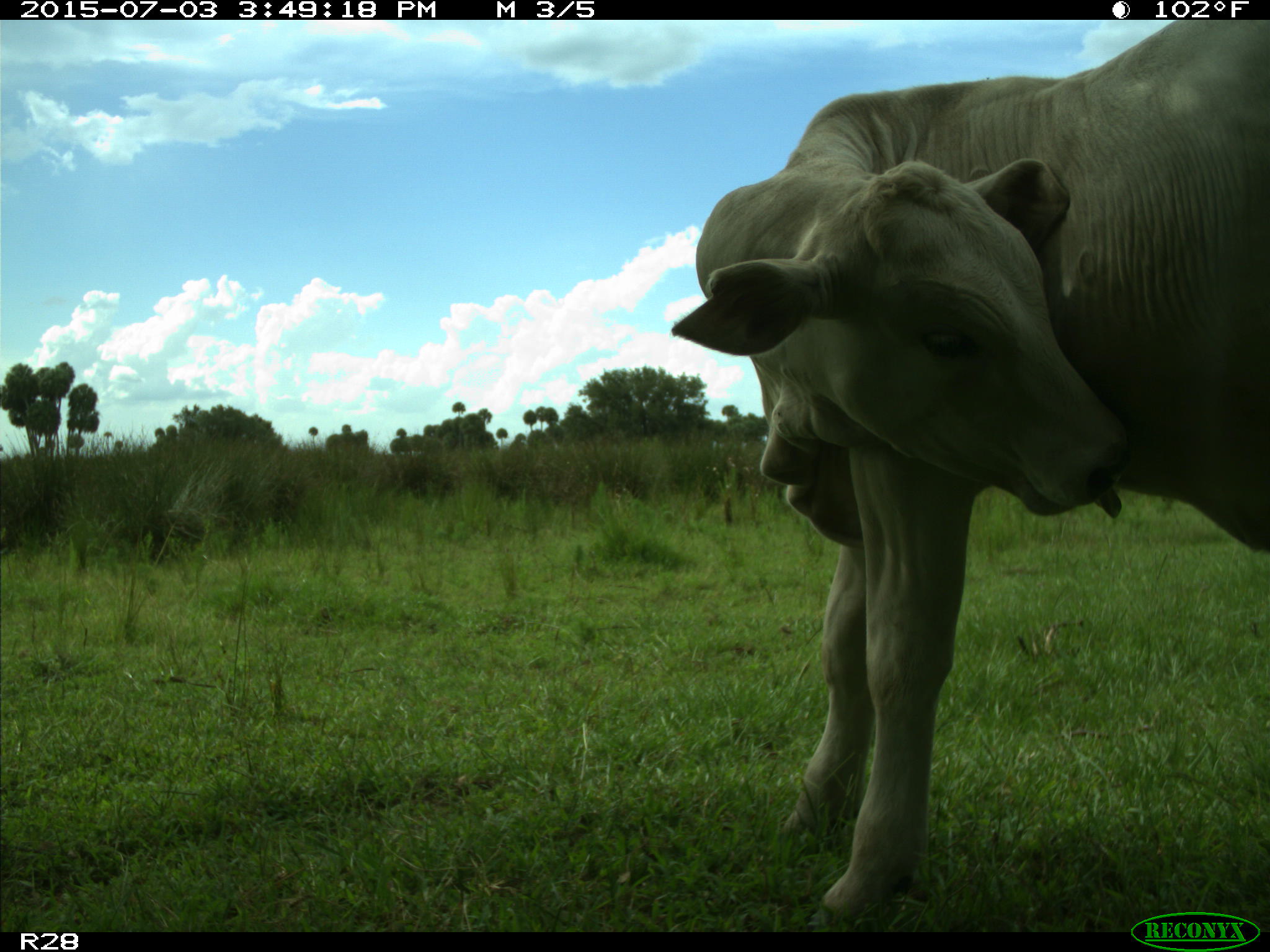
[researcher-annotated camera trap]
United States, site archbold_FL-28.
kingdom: Animalia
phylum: Chordata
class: Mammalia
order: Artiodactyla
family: Bovidae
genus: Bos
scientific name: Bos taurus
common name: domestic cow